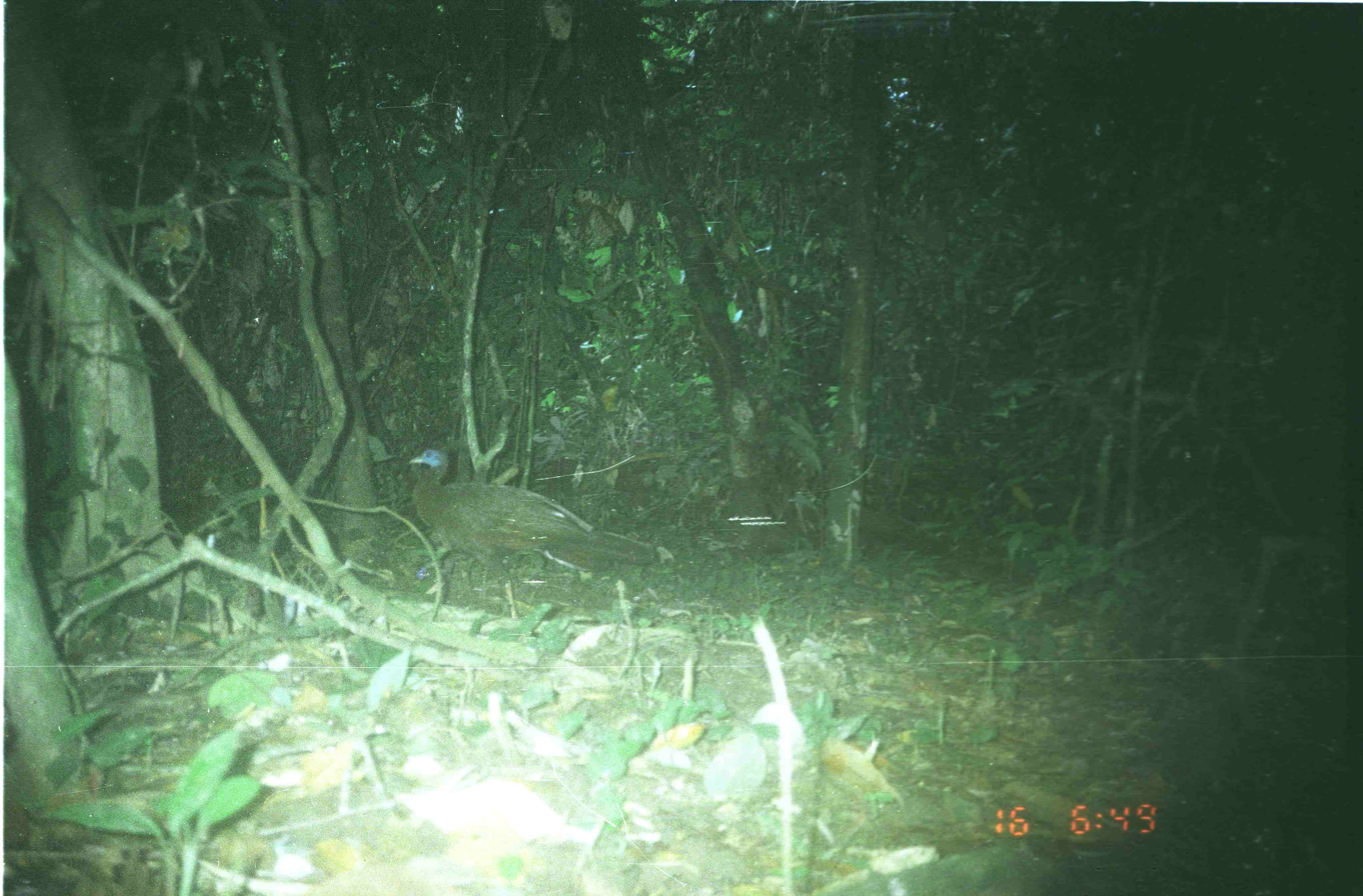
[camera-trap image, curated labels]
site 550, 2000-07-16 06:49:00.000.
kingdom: Animalia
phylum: Chordata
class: Aves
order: Galliformes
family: Phasianidae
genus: Argusianus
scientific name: Argusianus argus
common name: great argus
Argusianus argus (great argus), count 1.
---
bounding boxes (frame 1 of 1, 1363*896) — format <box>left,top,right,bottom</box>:
argusianus argus: <box>408,447,672,618</box>